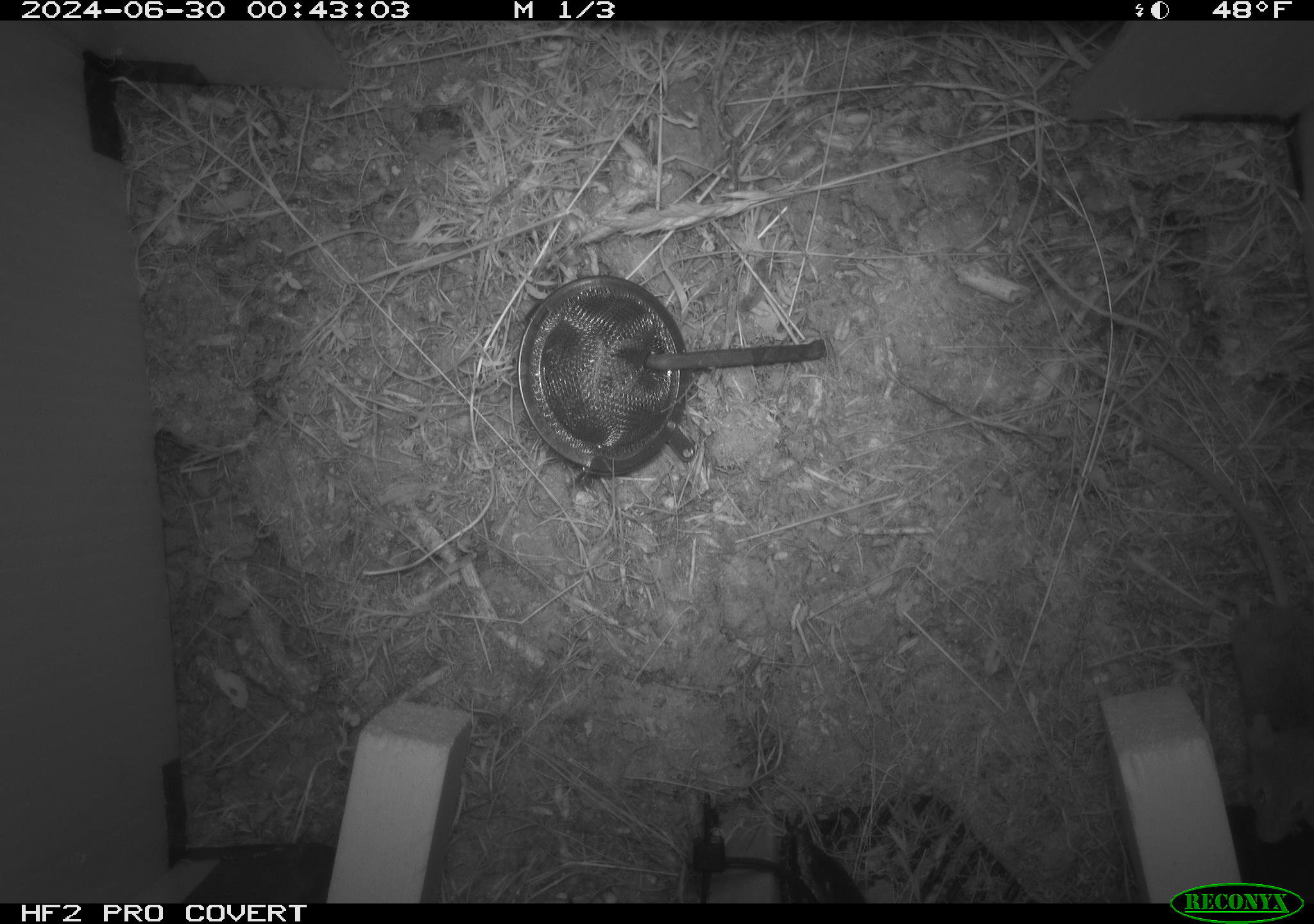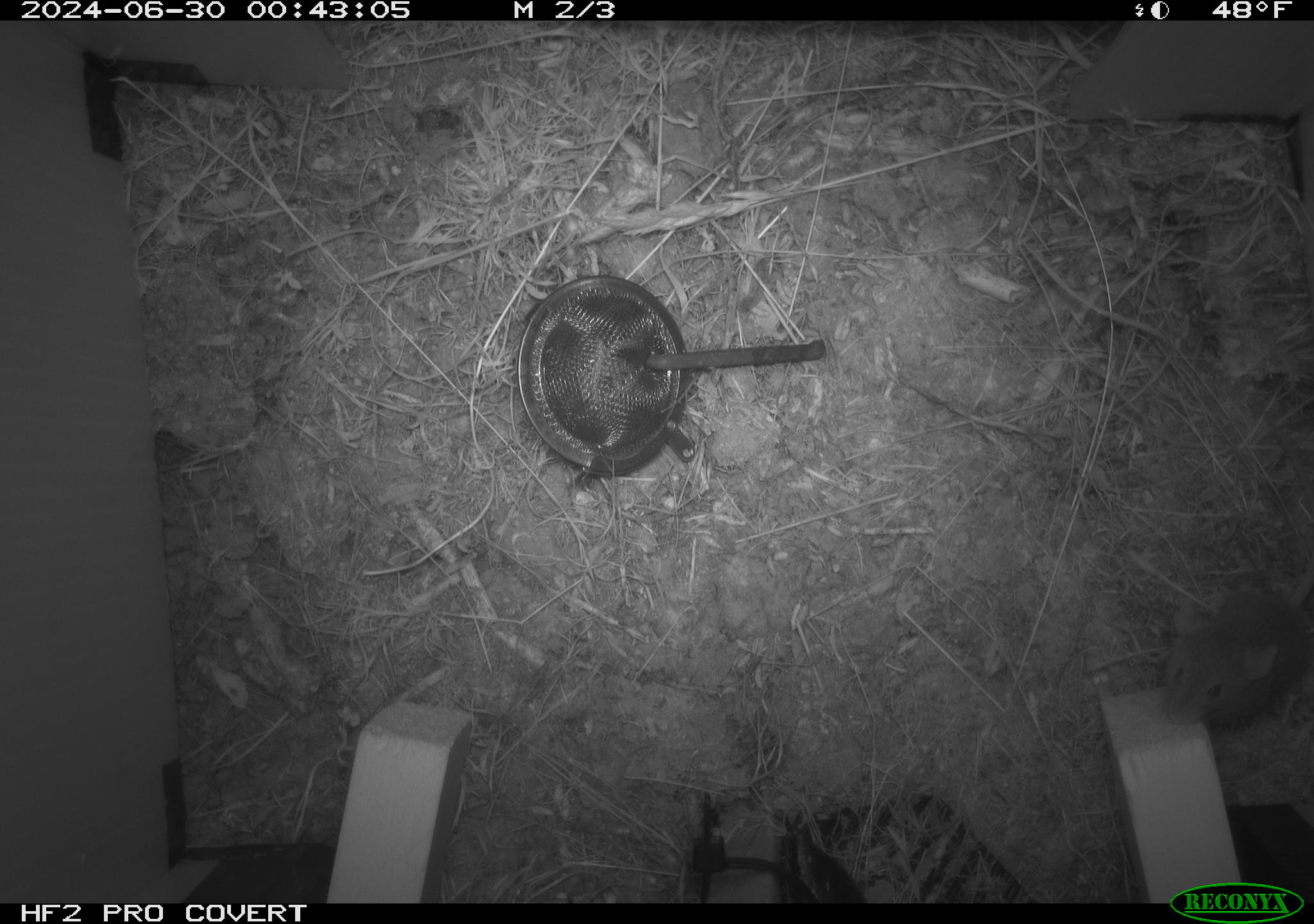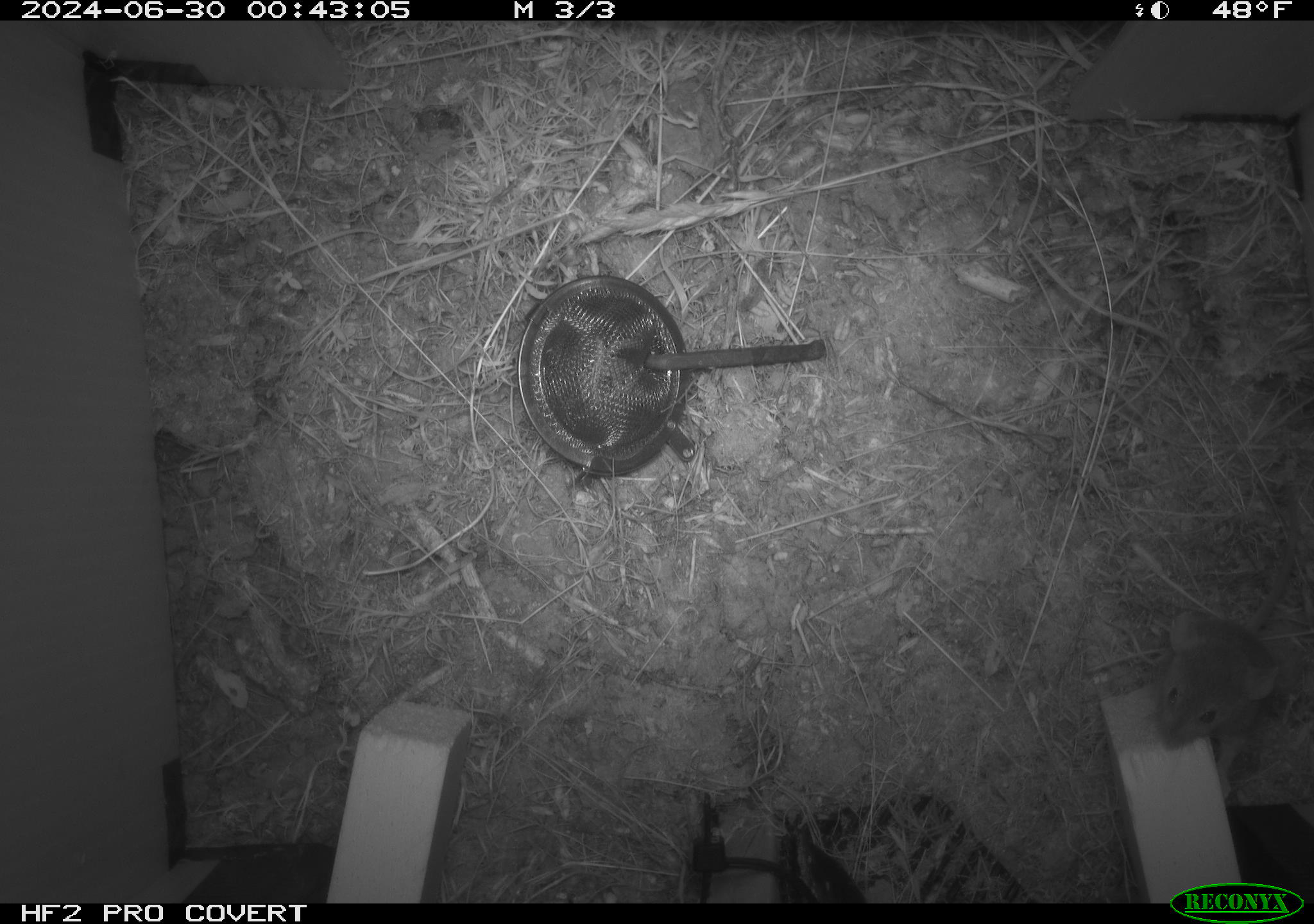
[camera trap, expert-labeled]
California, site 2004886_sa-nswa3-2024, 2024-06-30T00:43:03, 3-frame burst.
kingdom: Animalia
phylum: Chordata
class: Mammalia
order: Rodentia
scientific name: Rodentia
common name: rodent